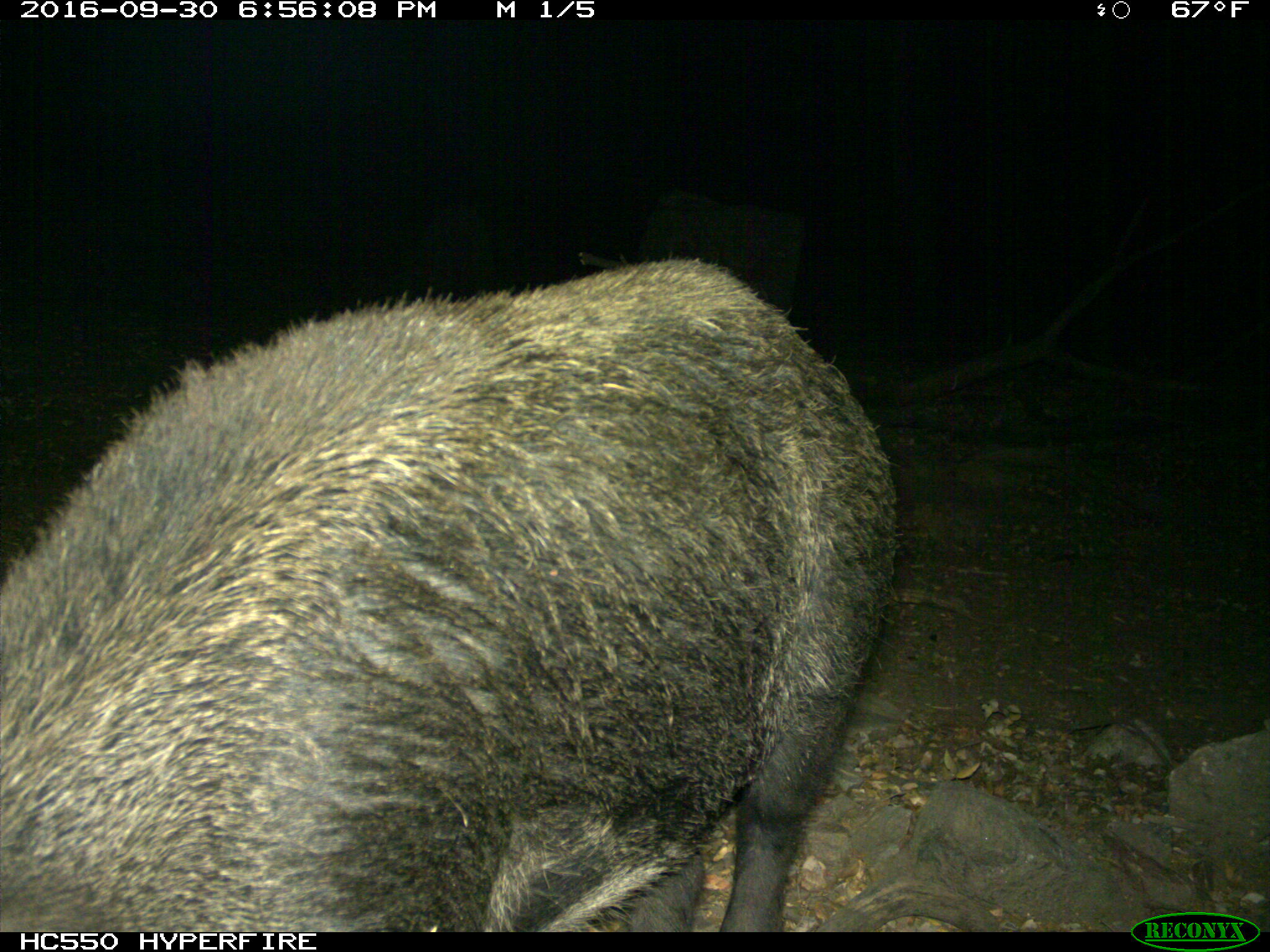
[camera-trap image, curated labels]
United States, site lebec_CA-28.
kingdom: Animalia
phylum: Chordata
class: Mammalia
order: Artiodactyla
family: Suidae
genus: Sus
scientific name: Sus scrofa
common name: wild boar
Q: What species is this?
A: Sus scrofa (wild boar).